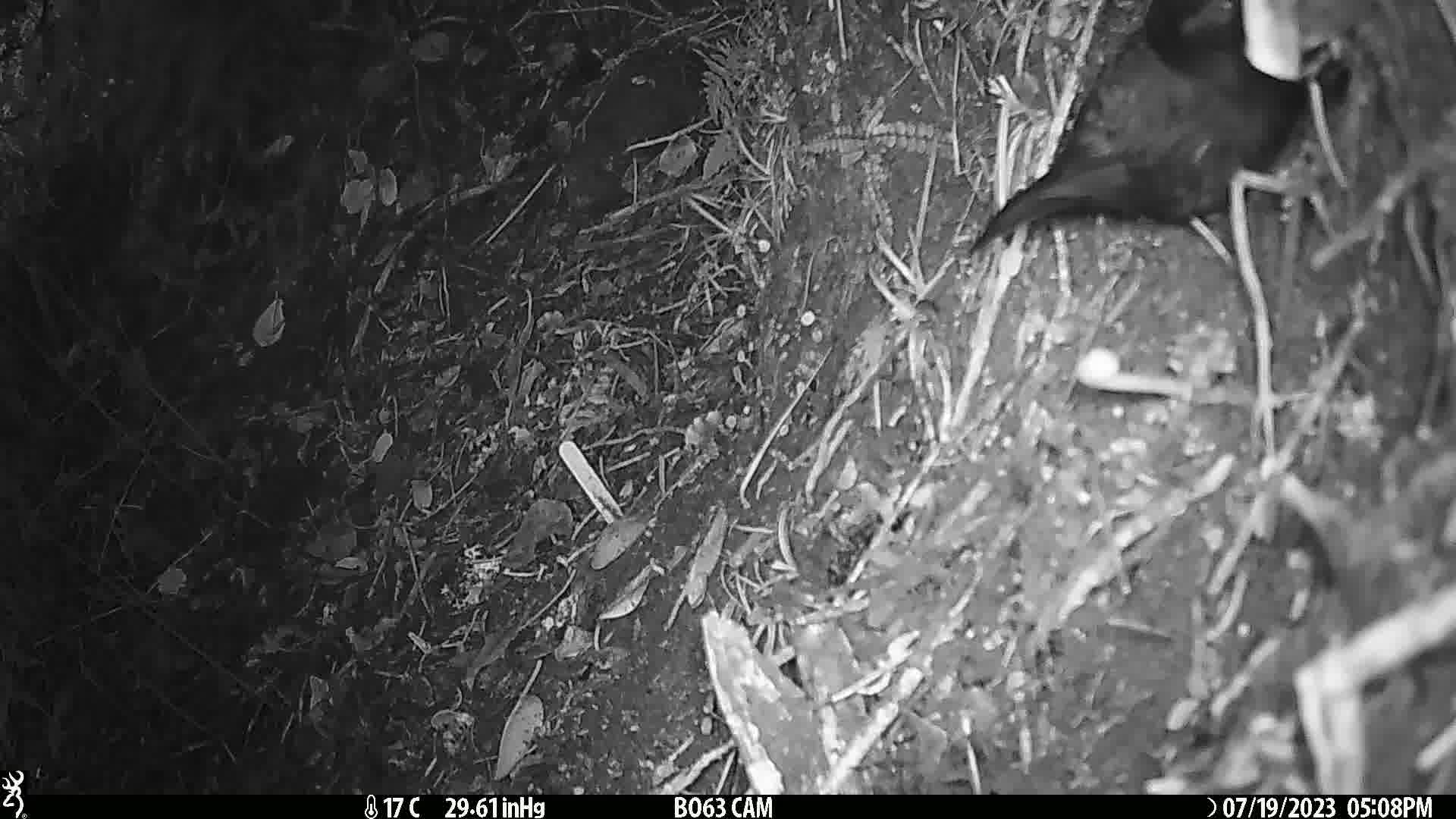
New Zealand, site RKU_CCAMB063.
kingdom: Animalia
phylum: Chordata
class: Aves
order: Passeriformes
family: Turdidae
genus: Turdus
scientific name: Turdus merula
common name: eurasian blackbird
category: blackbird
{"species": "blackbird (eurasian blackbird) (Turdus merula)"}